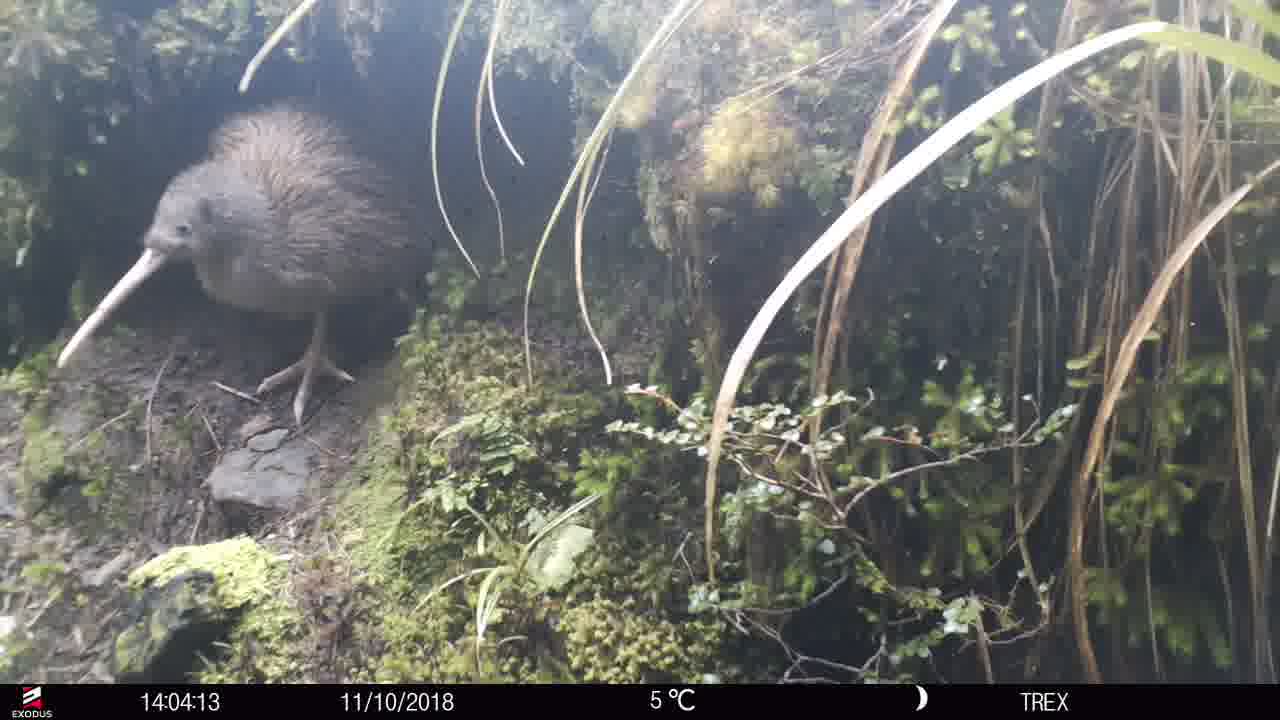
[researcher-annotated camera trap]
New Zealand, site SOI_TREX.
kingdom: Animalia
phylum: Chordata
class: Aves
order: Apterygiformes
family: Apterygidae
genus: Apteryx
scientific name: Apteryx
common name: kiwi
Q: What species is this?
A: Kiwi (Apteryx).